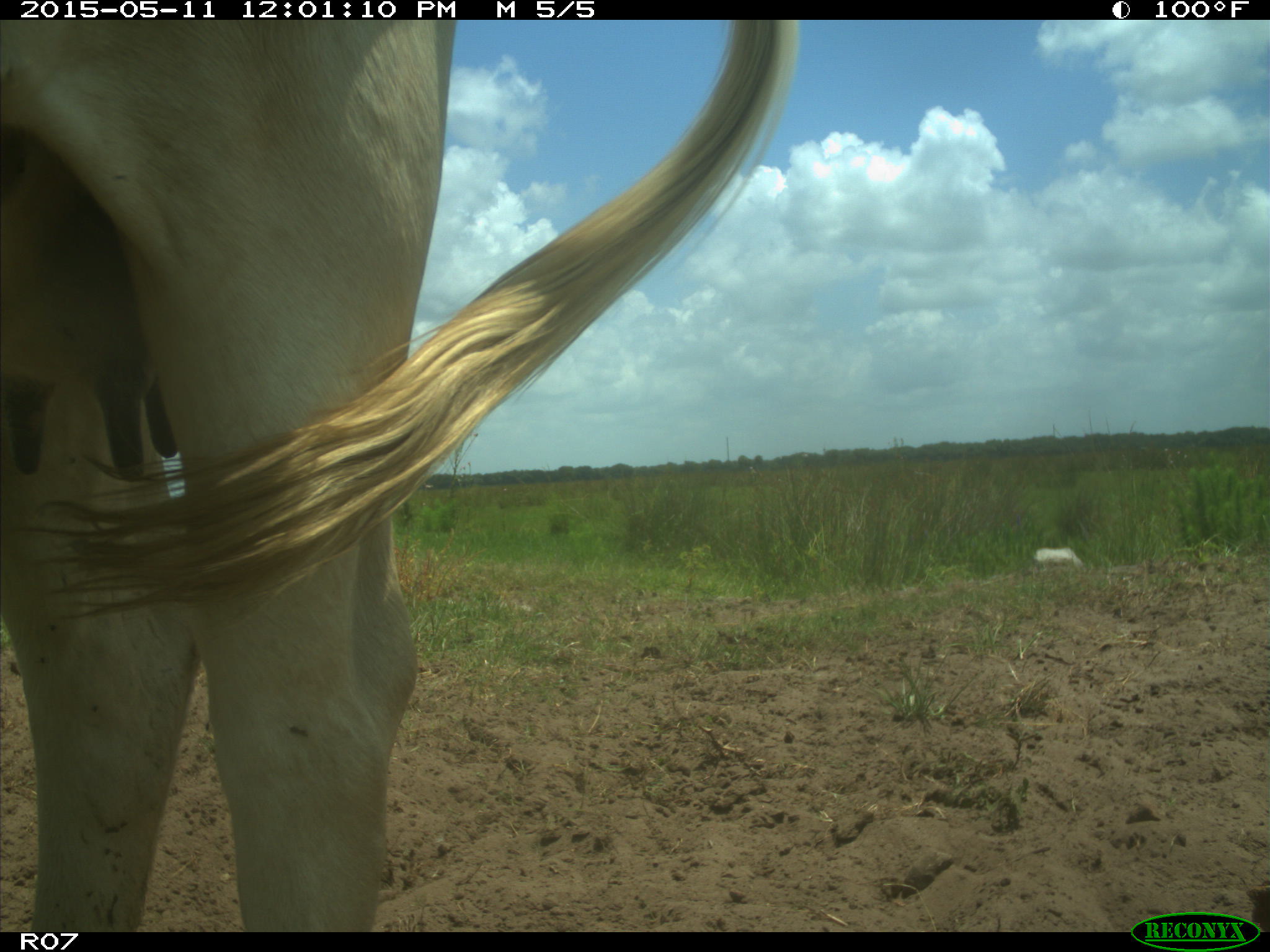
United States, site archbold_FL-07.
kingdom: Animalia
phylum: Chordata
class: Mammalia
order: Artiodactyla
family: Bovidae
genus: Bos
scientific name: Bos taurus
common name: domestic cow